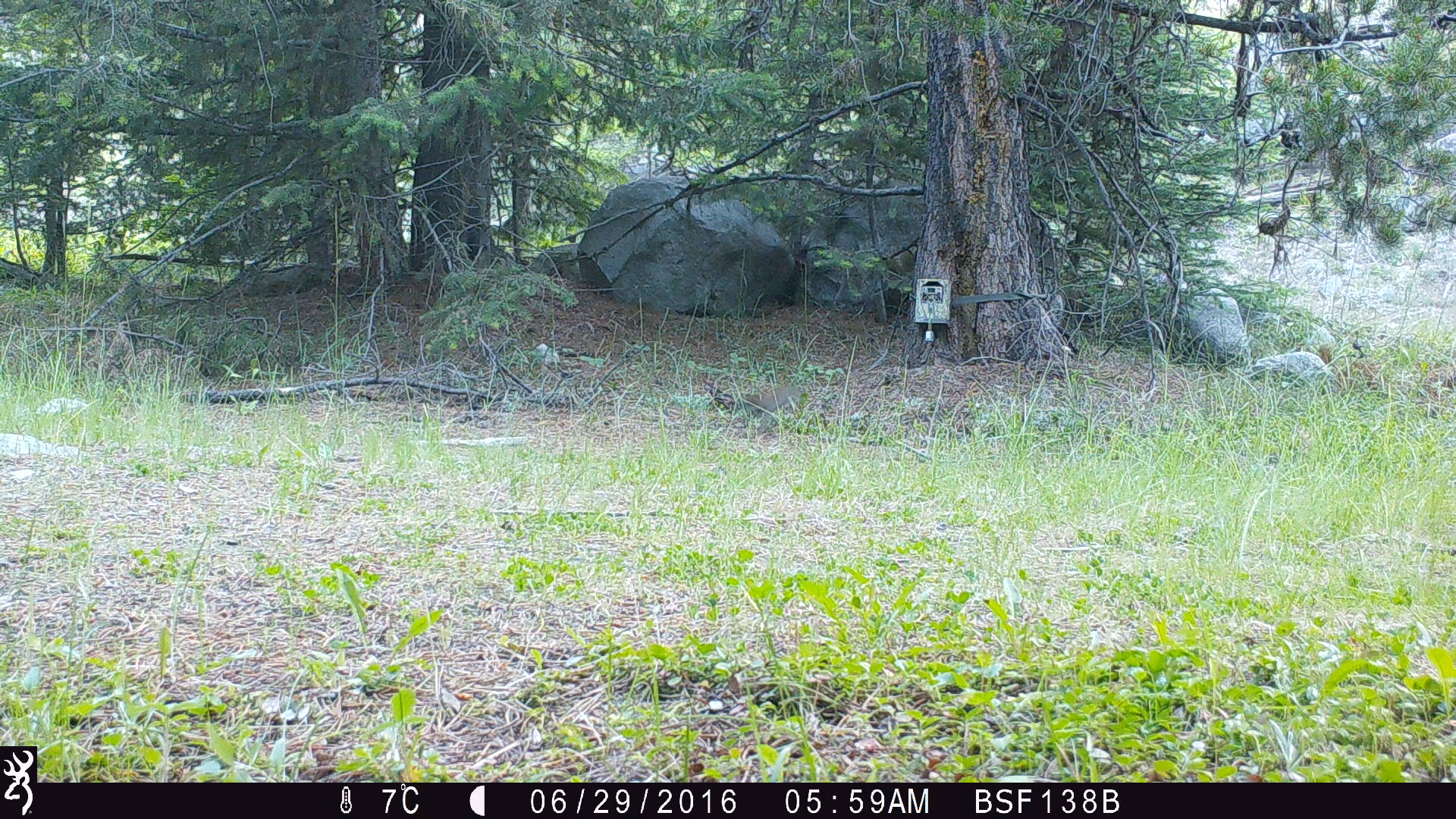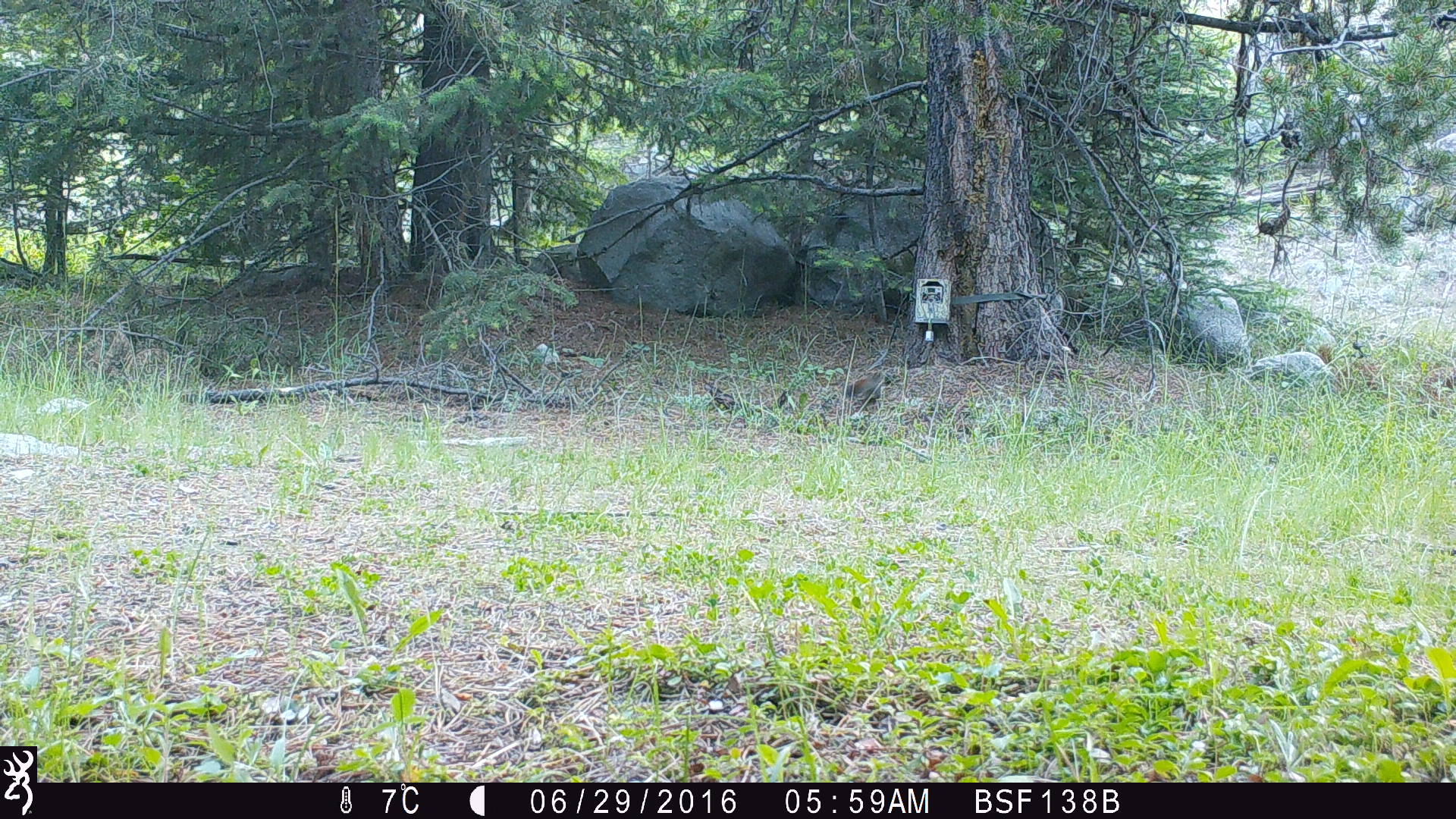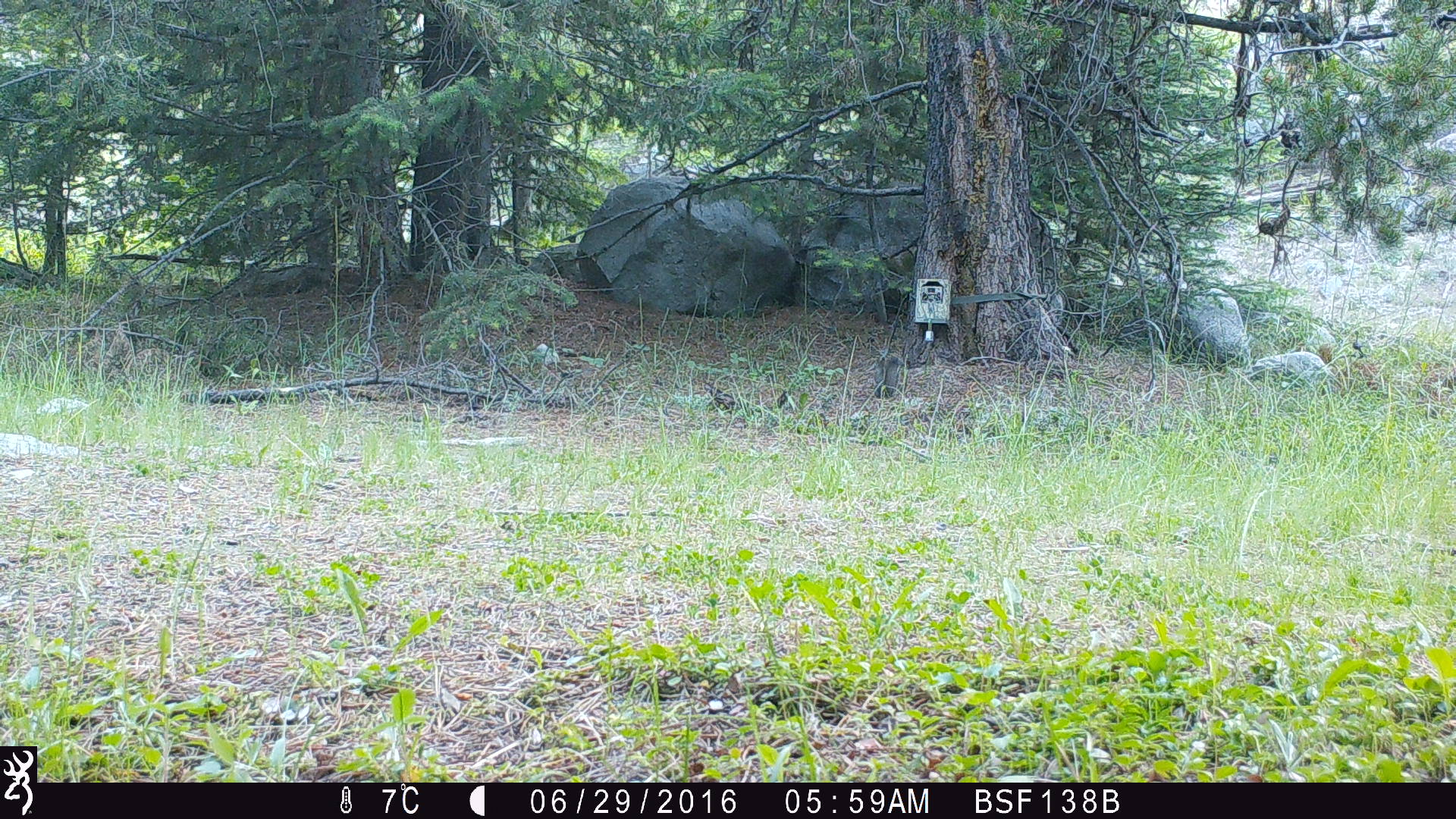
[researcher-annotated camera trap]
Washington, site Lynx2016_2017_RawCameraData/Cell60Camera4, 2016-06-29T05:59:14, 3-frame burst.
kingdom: Animalia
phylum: Chordata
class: Mammalia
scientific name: Mammalia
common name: small mammal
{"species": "small mammal (Mammalia)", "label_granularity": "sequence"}